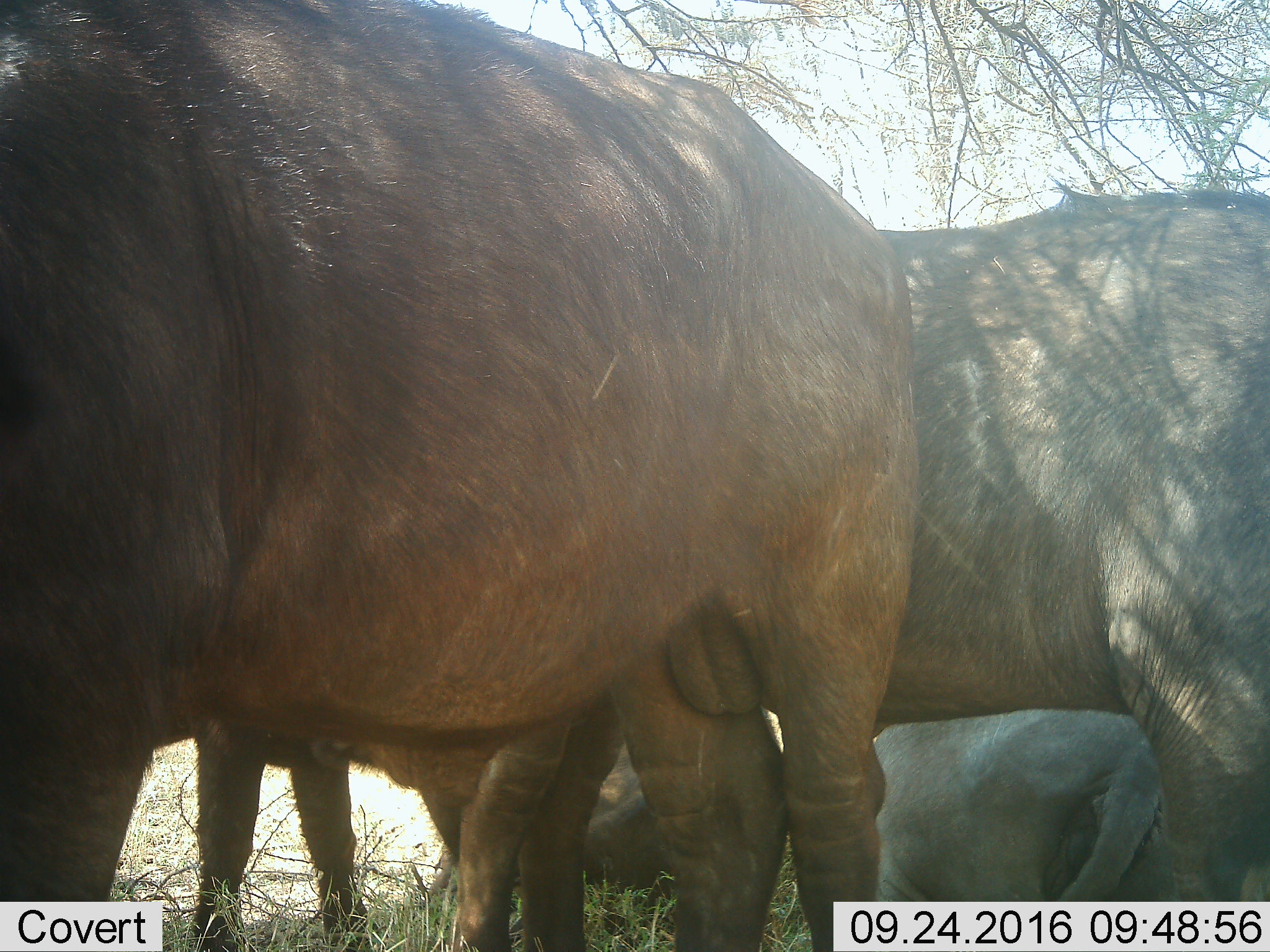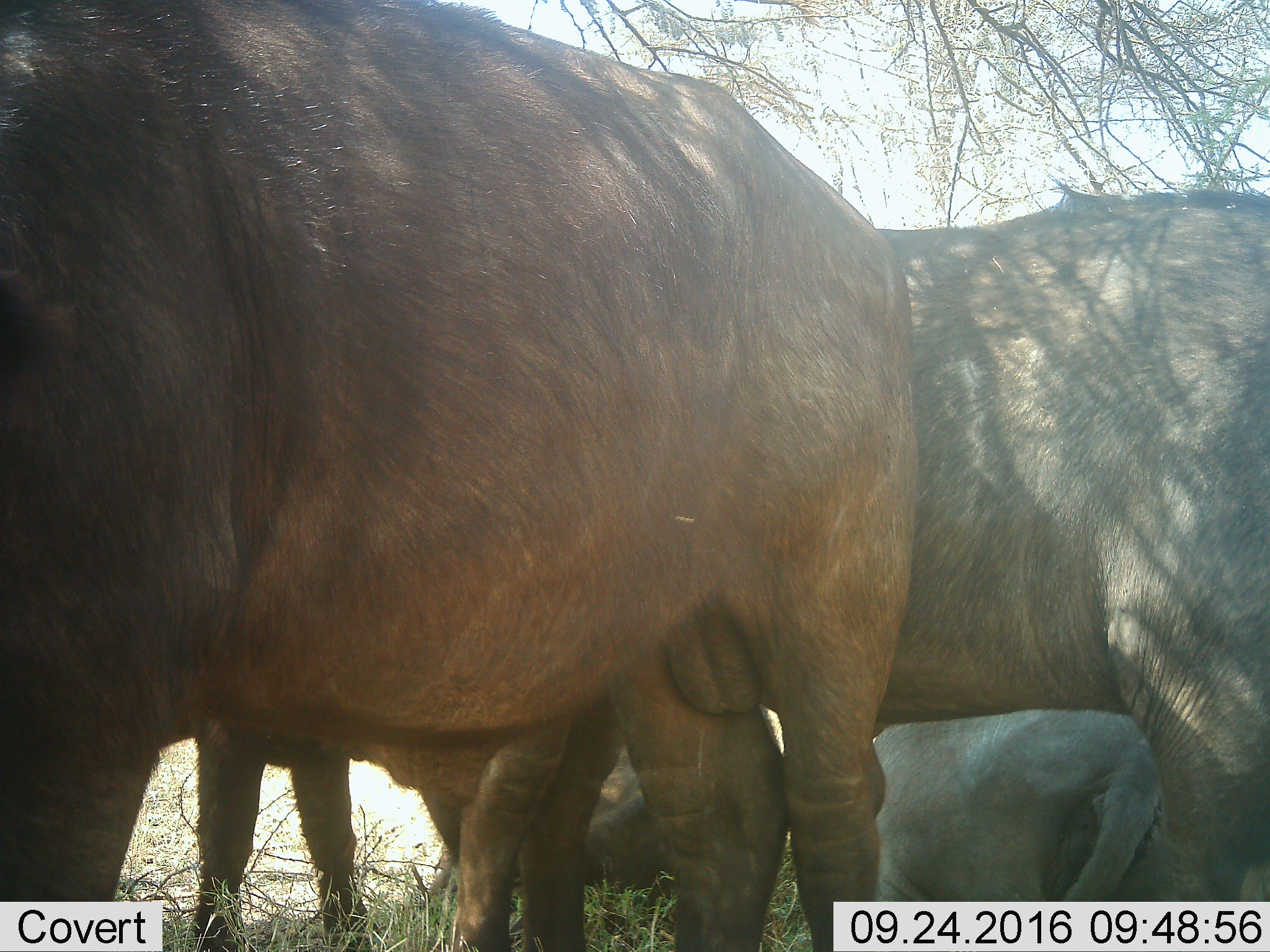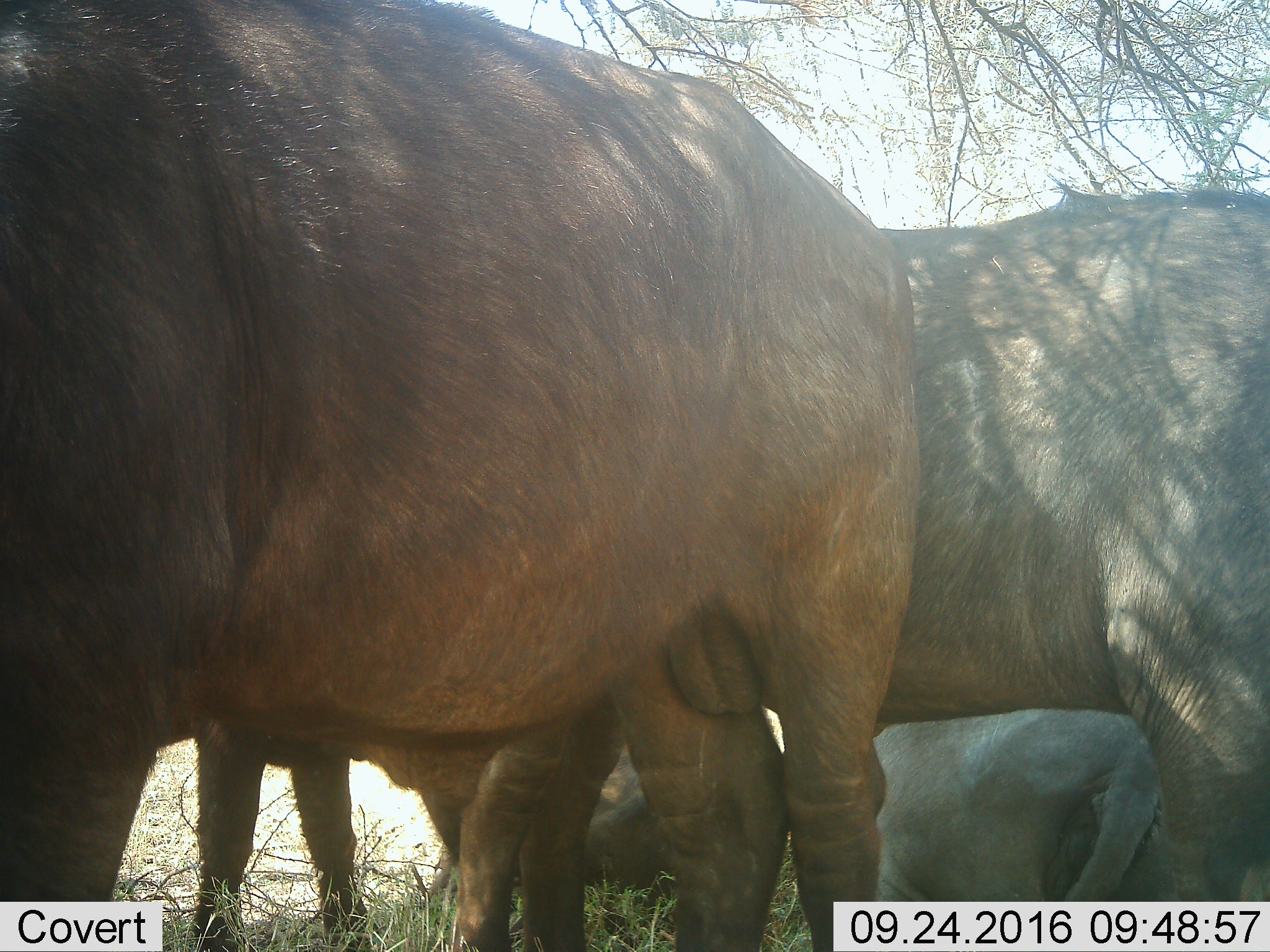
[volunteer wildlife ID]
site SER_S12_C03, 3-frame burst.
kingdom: Animalia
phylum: Chordata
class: Mammalia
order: Artiodactyla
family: Bovidae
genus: Syncerus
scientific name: Syncerus caffer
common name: african buffalo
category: buffalo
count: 5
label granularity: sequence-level